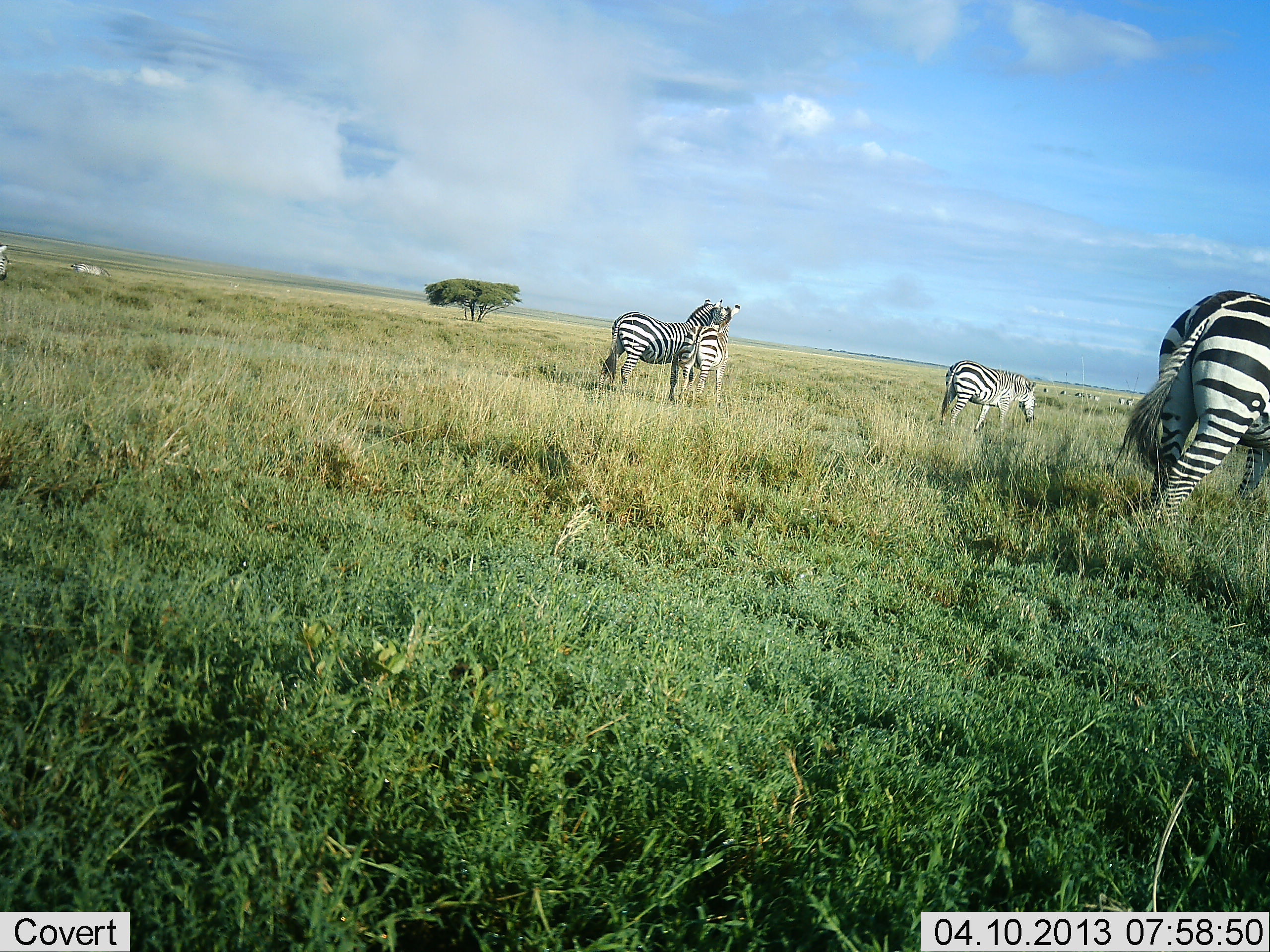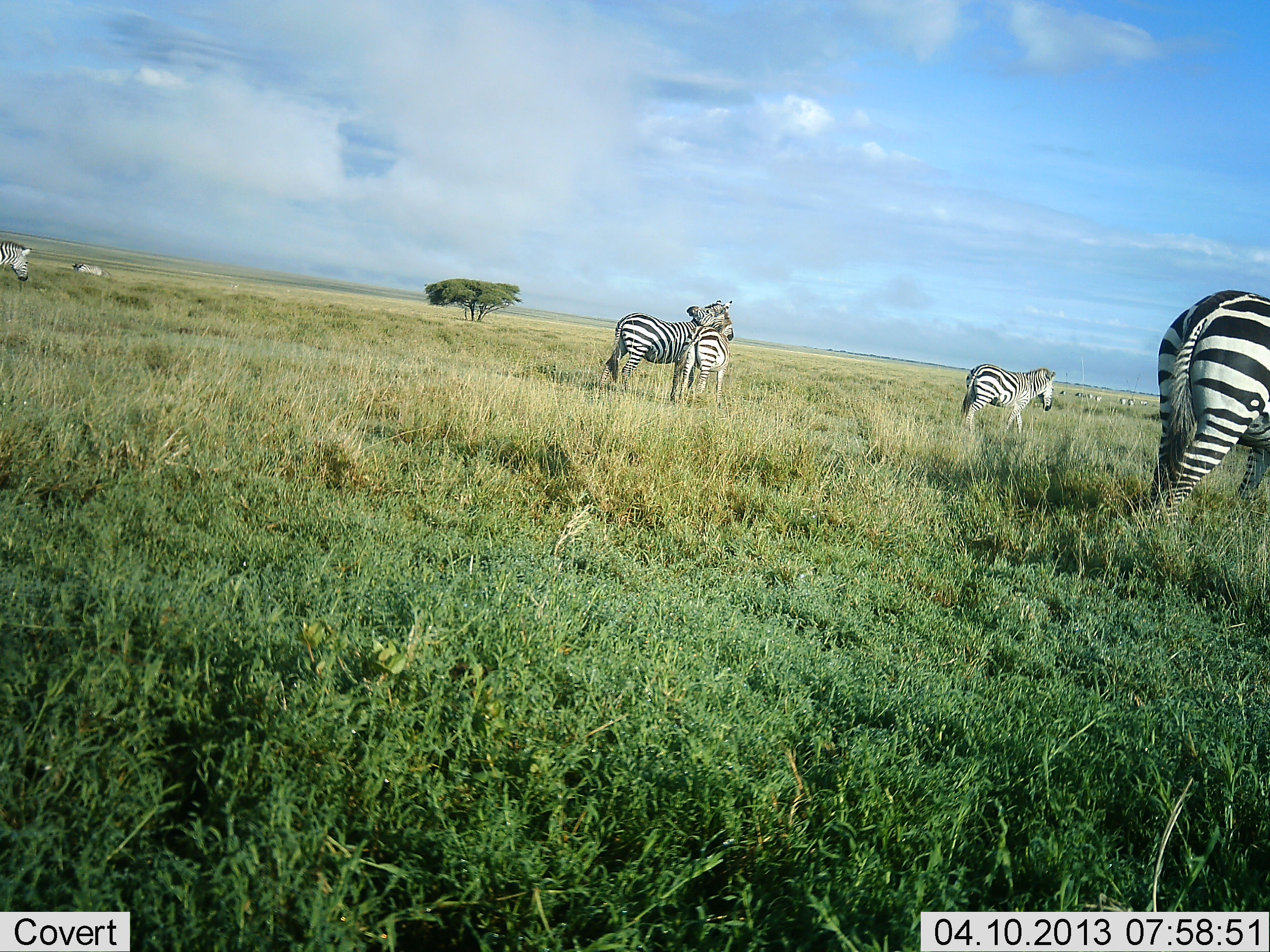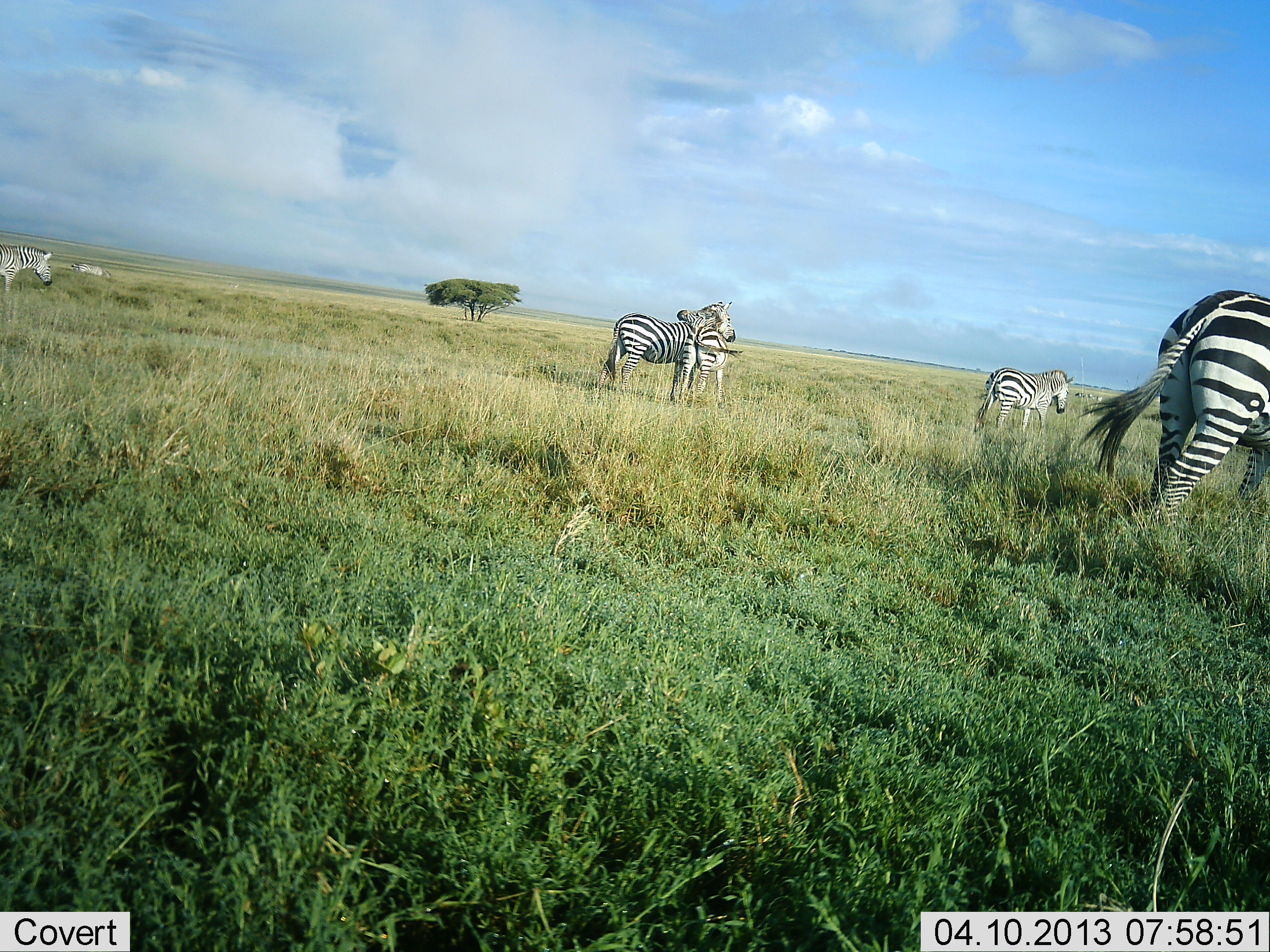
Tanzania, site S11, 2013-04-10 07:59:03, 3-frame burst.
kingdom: Animalia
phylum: Chordata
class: Mammalia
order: Perissodactyla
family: Equidae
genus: Equus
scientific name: Equus quagga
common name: plains zebra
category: zebra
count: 6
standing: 80%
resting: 0%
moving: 60%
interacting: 55%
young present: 10%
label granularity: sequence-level